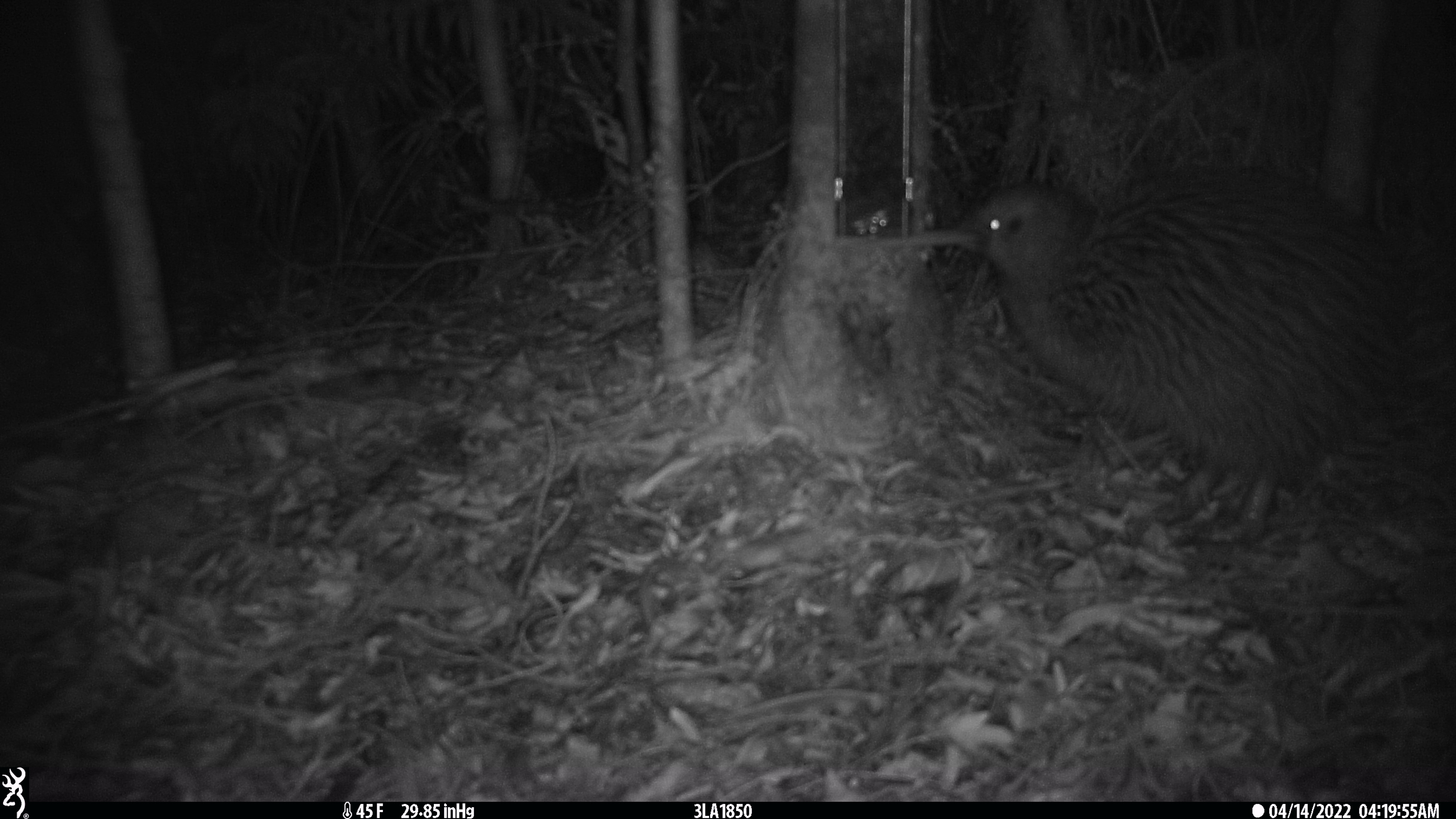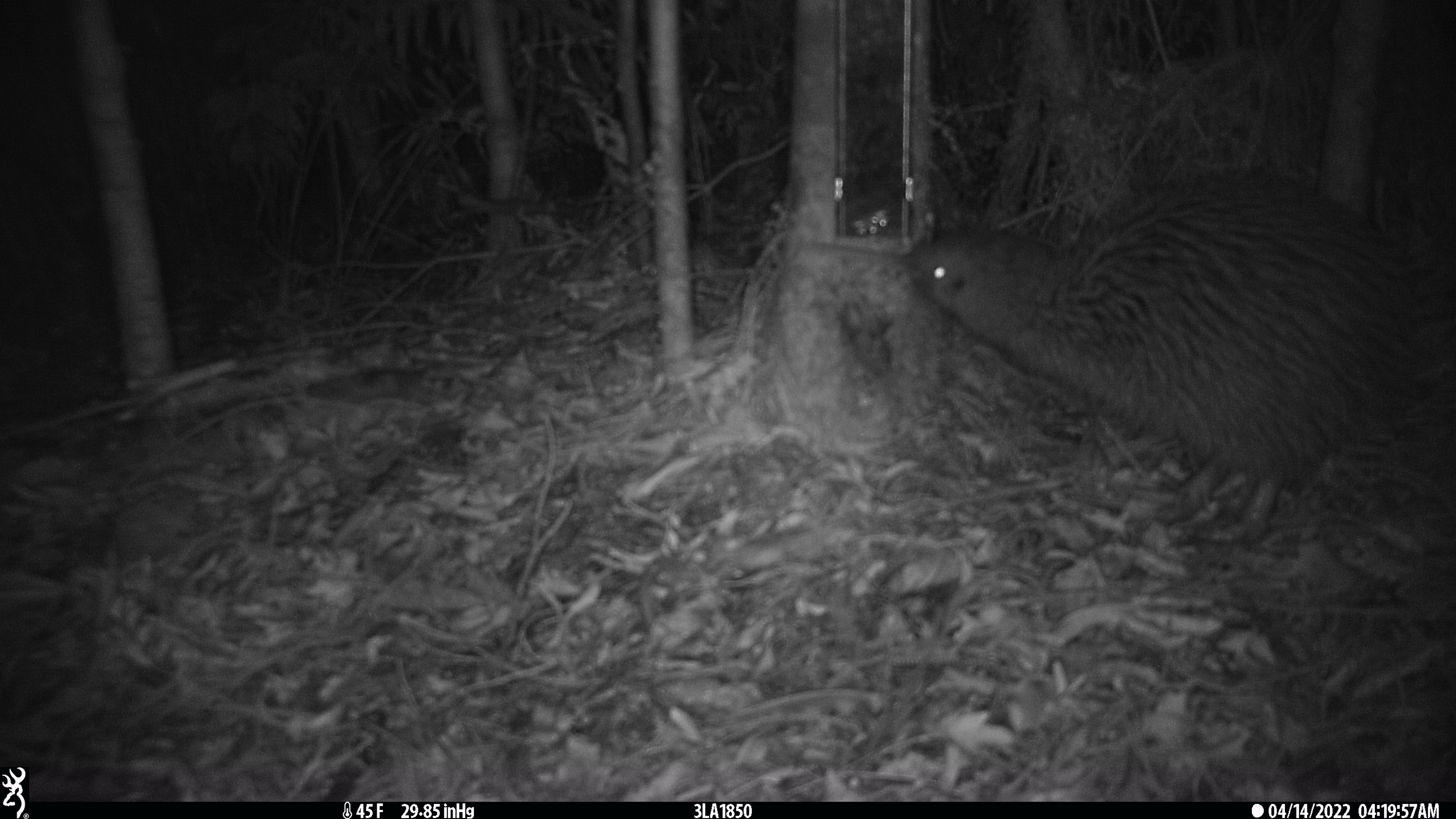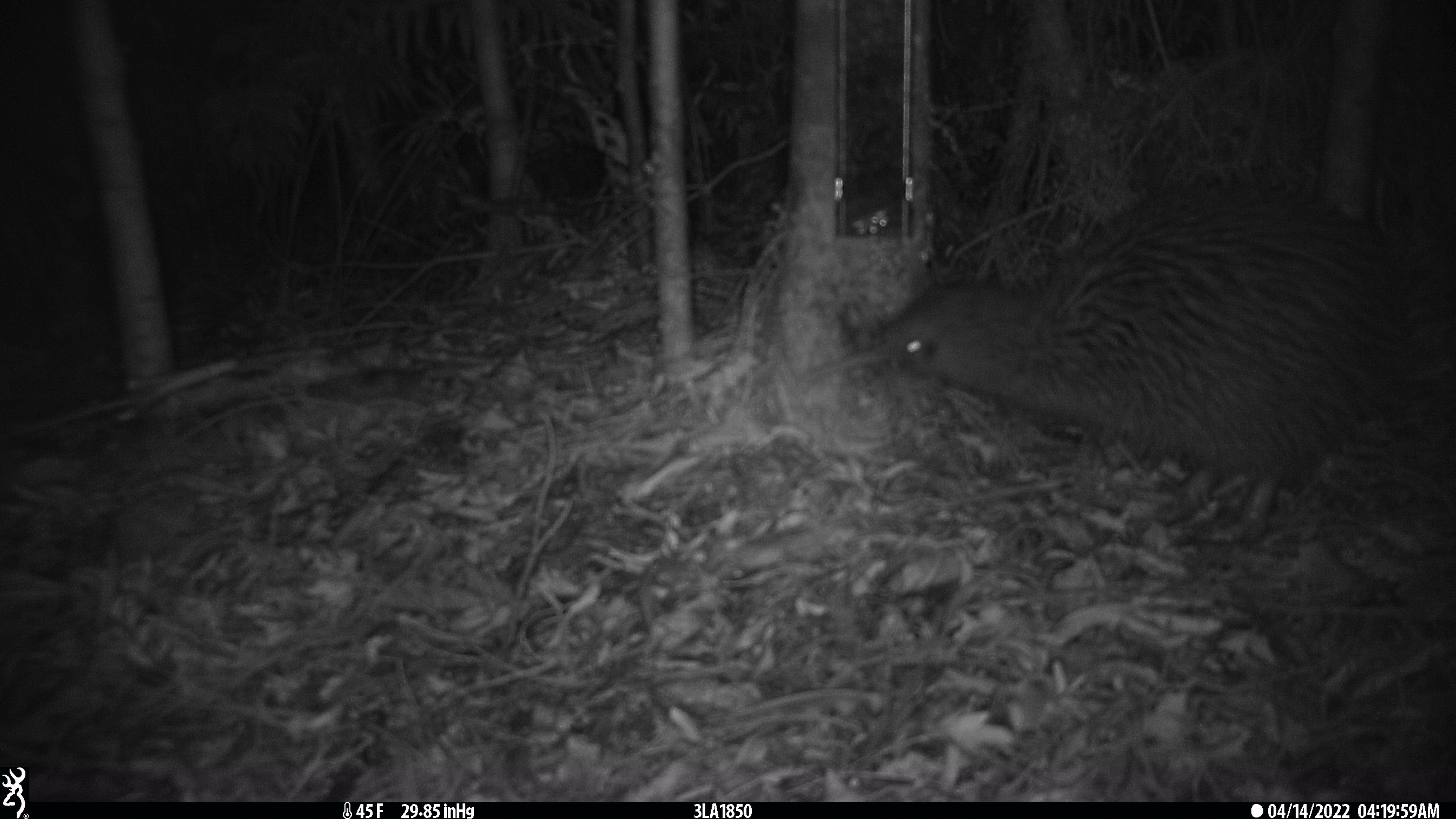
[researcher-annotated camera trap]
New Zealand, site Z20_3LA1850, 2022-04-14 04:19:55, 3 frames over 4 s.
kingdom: Animalia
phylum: Chordata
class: Aves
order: Apterygiformes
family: Apterygidae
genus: Apteryx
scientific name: Apteryx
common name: kiwi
Kiwi (Apteryx).